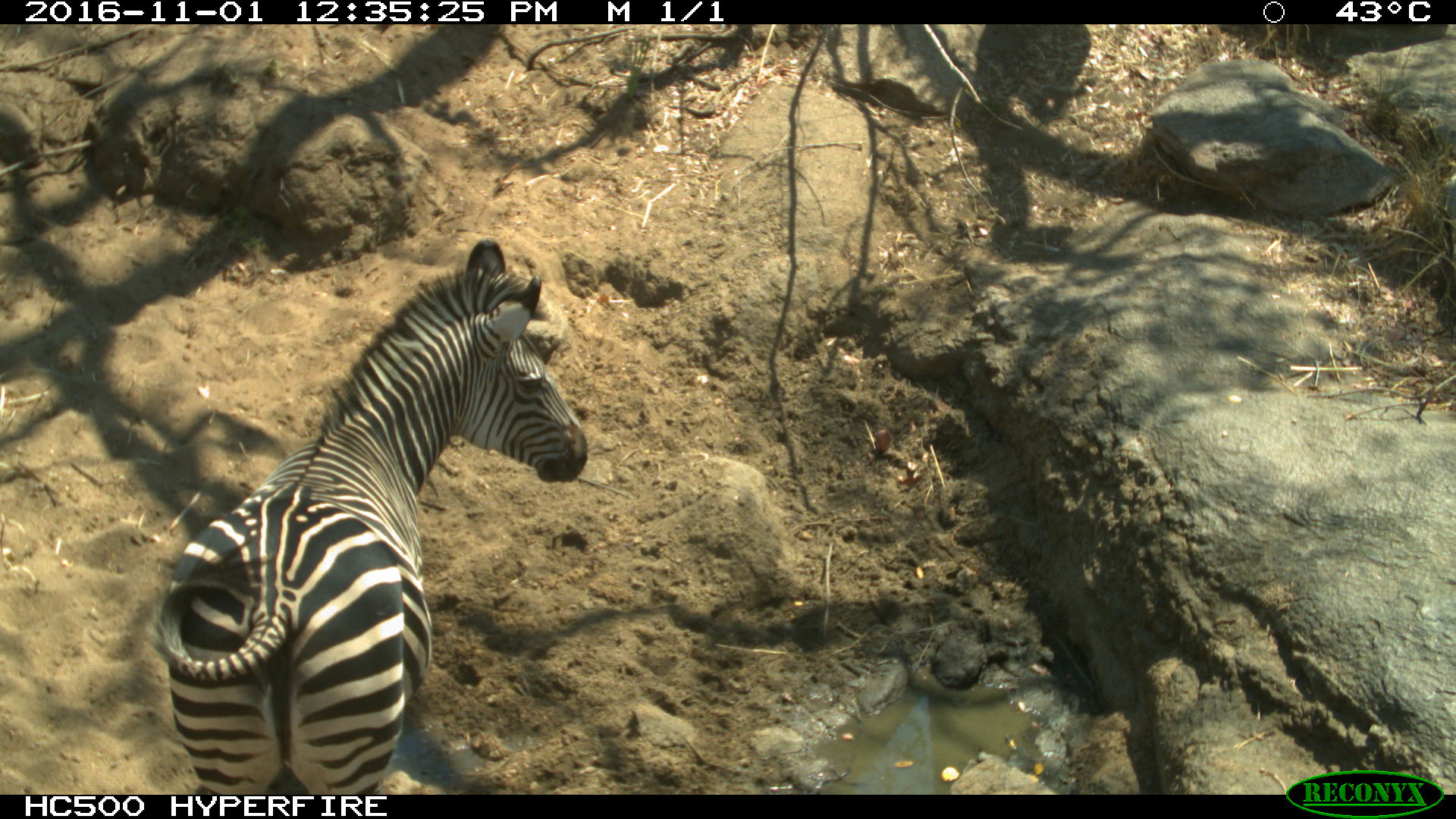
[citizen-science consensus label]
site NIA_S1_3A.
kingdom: Animalia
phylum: Chordata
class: Mammalia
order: Perissodactyla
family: Equidae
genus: Equus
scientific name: Equus quagga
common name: plains zebra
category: zebraplains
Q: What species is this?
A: Zebraplains (plains zebra) (Equus quagga).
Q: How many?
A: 1.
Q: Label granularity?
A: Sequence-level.